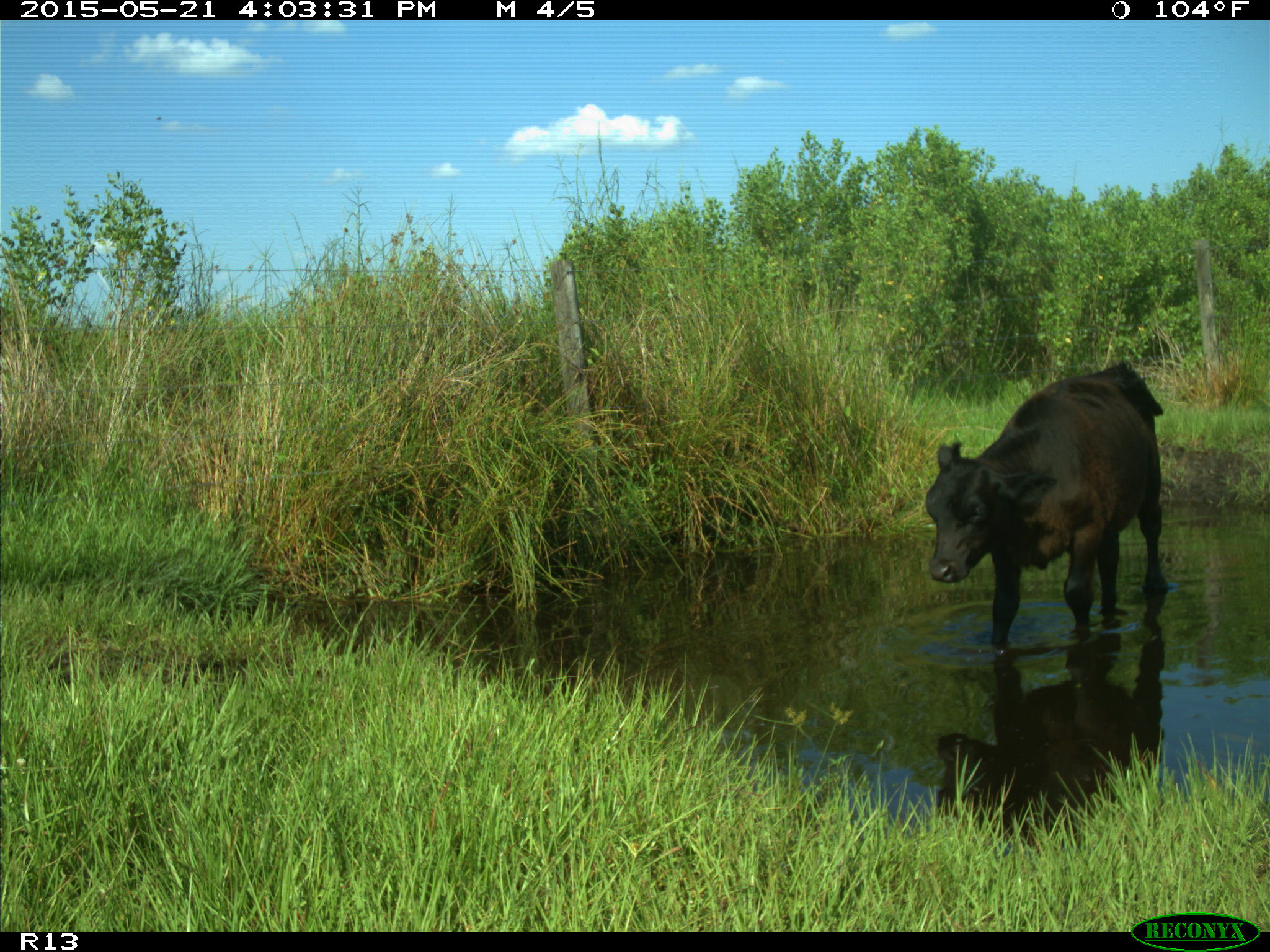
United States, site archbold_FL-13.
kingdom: Animalia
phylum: Chordata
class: Mammalia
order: Artiodactyla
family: Bovidae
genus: Bos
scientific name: Bos taurus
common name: domestic cow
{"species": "Bos taurus (domestic cow)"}